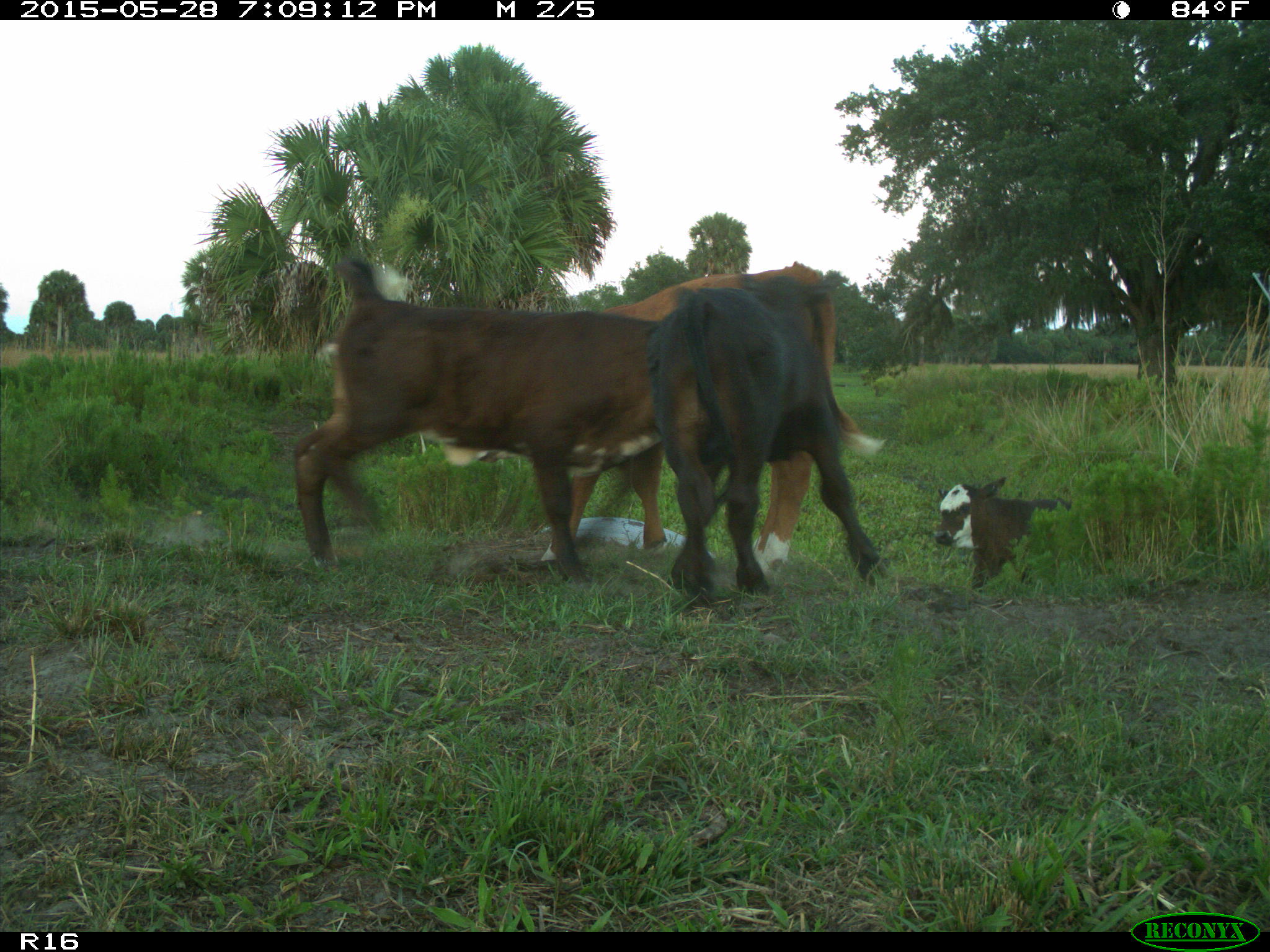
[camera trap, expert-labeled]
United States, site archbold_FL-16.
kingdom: Animalia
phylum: Chordata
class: Mammalia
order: Artiodactyla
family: Bovidae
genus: Bos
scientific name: Bos taurus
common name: domestic cow